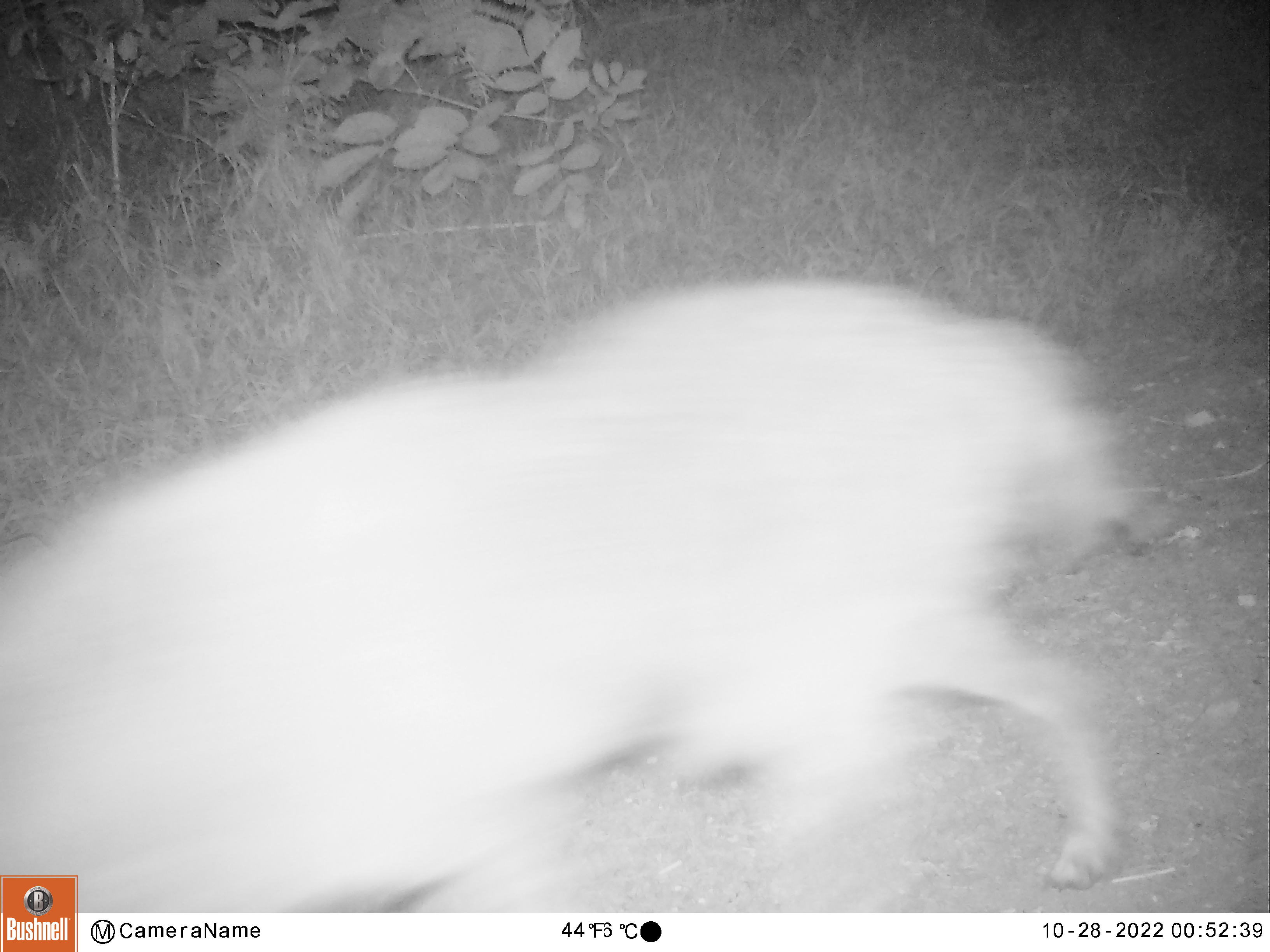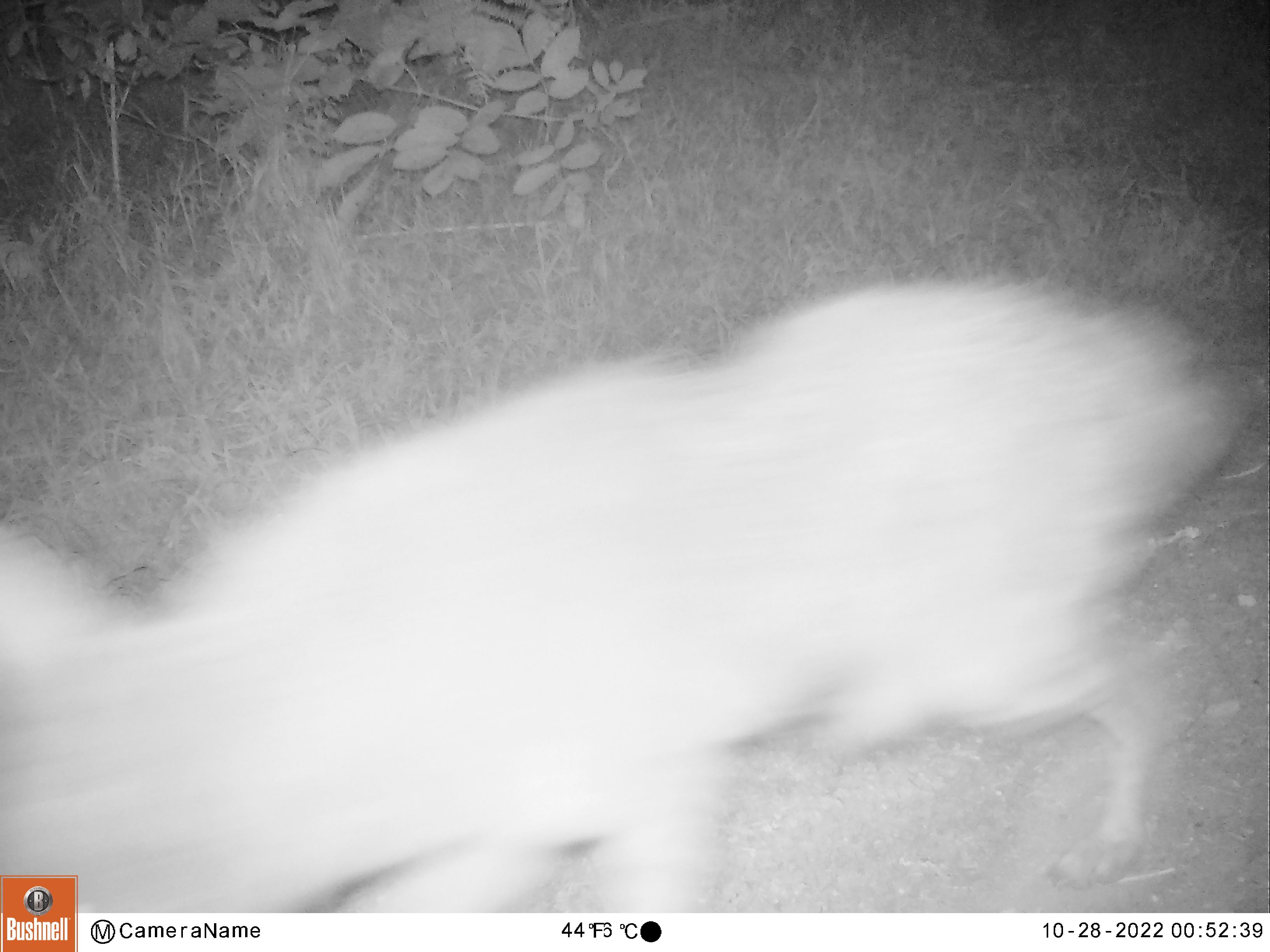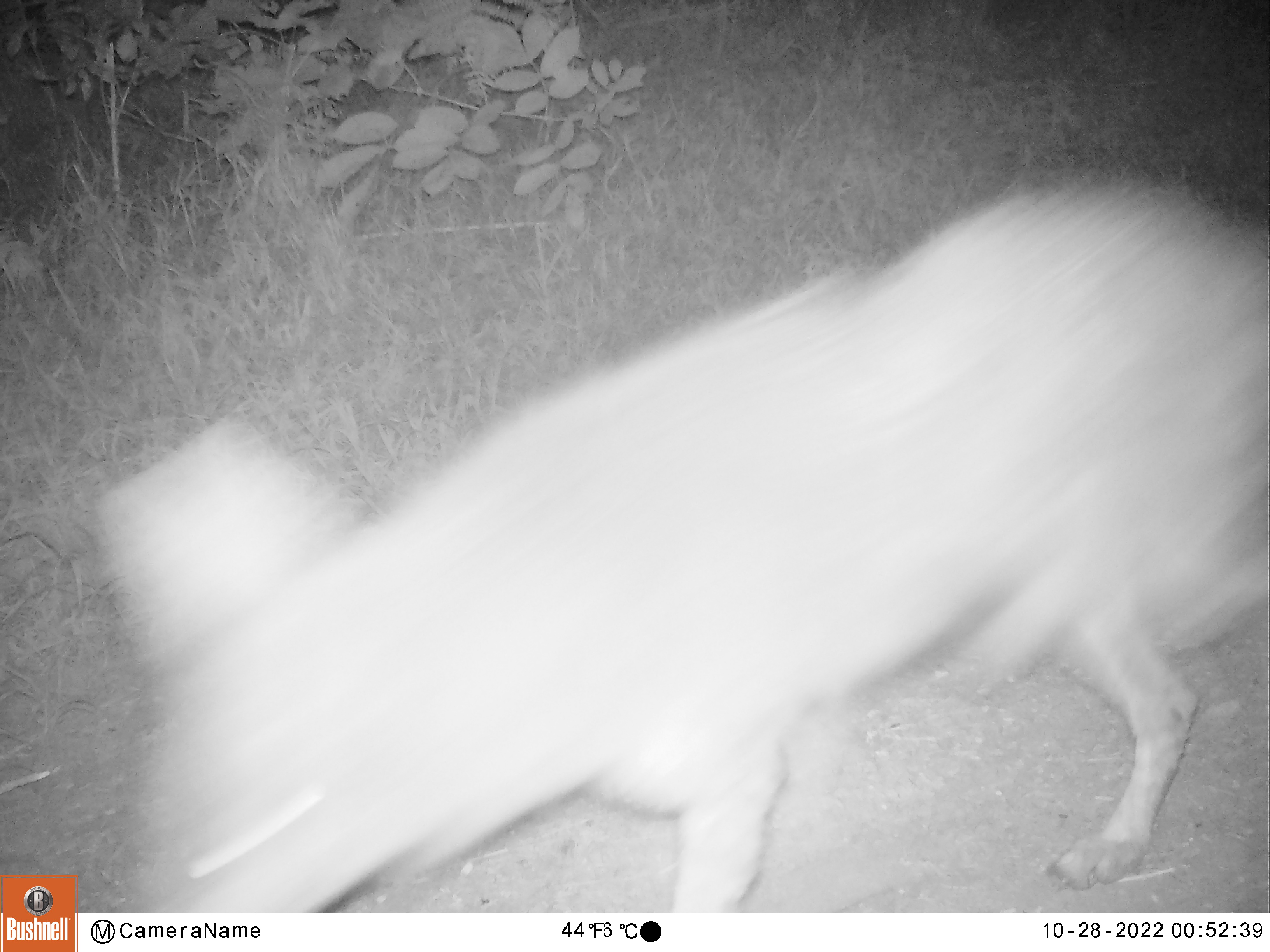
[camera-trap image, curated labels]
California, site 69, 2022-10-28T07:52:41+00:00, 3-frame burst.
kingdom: Animalia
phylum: Chordata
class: Mammalia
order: Carnivora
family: Canidae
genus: Canis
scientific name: Canis latrans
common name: coyote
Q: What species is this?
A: Coyote (Canis latrans).